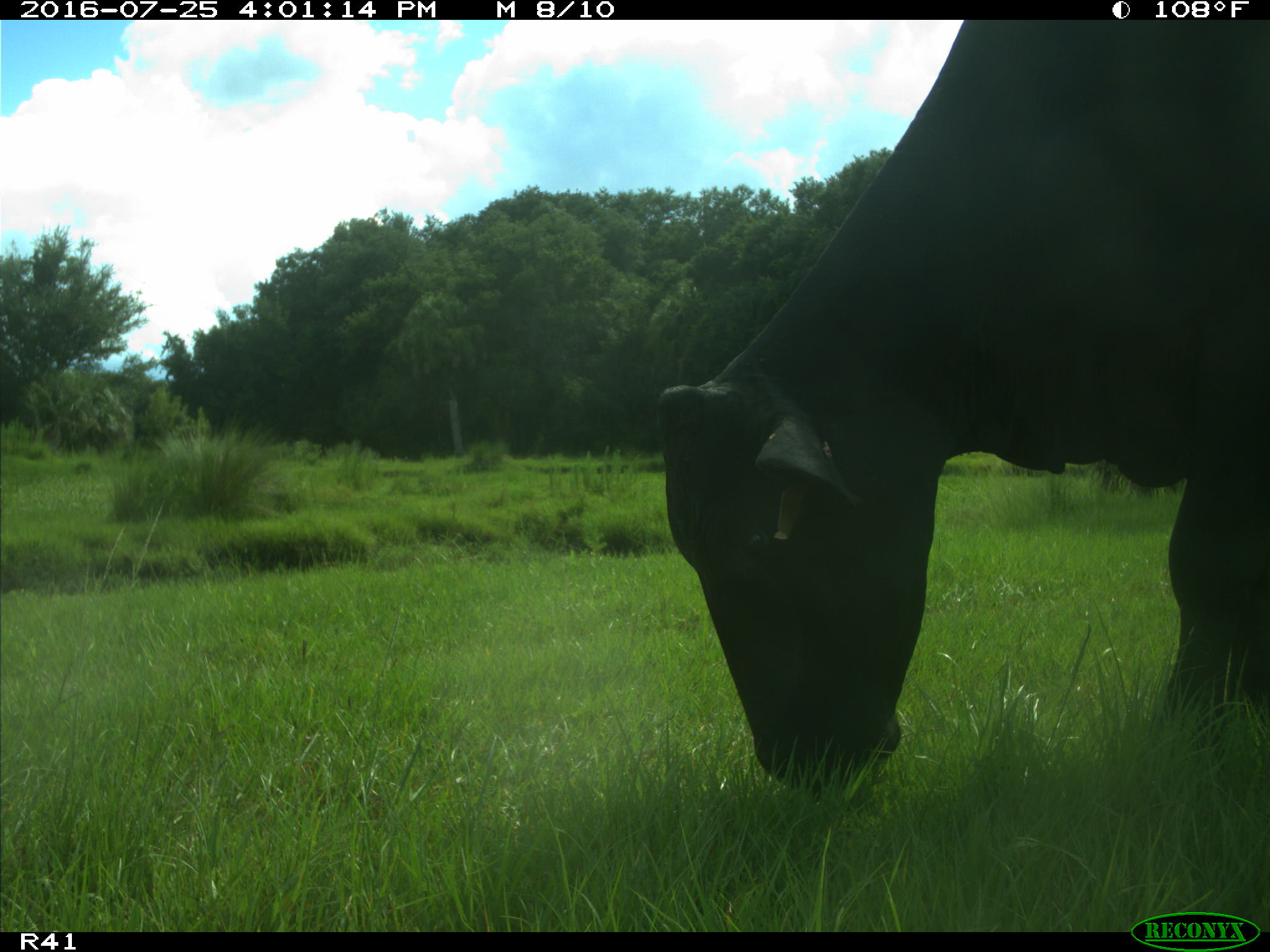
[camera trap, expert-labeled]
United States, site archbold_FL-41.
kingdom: Animalia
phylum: Chordata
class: Mammalia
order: Artiodactyla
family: Bovidae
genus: Bos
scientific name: Bos taurus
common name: domestic cow